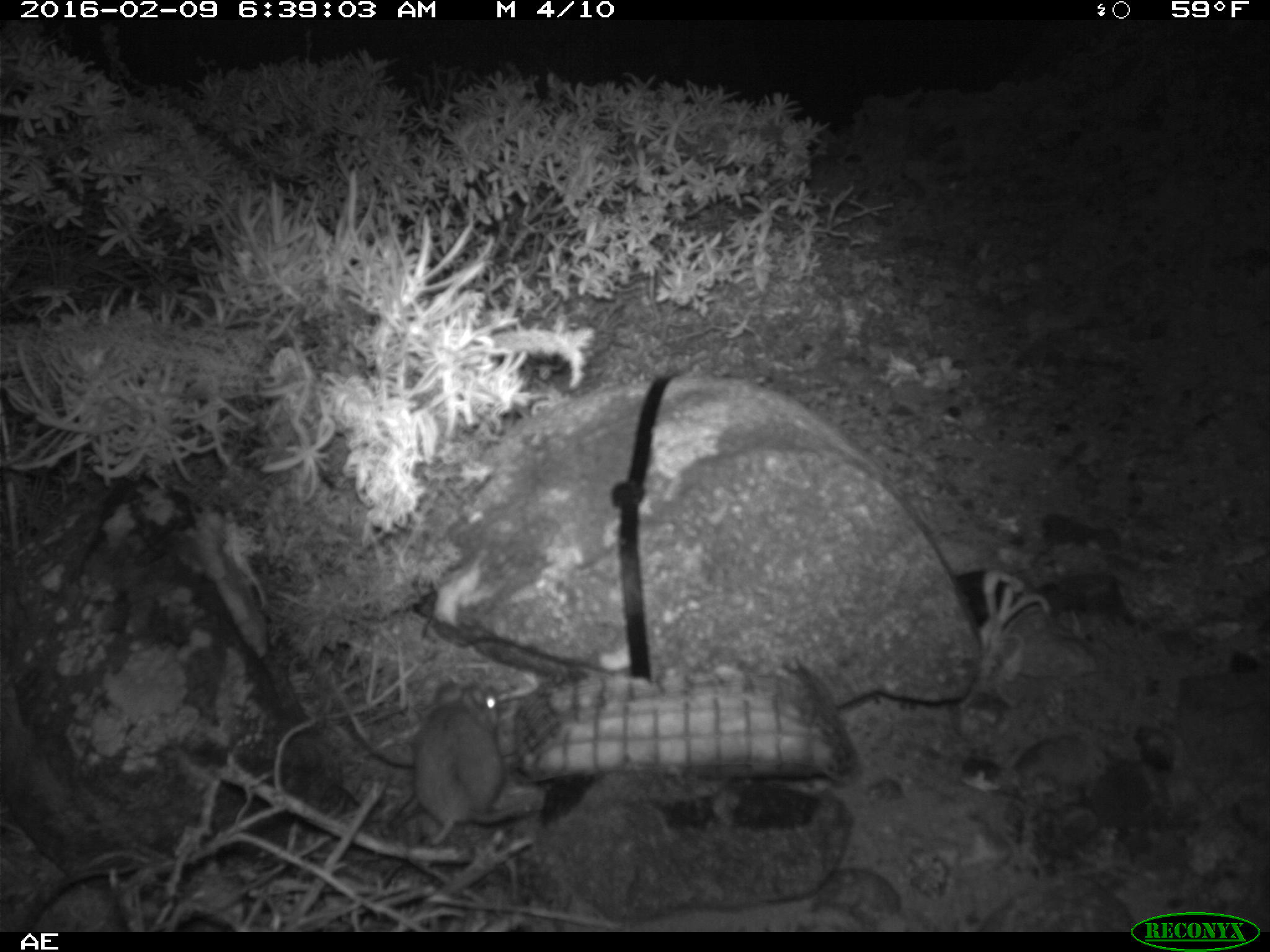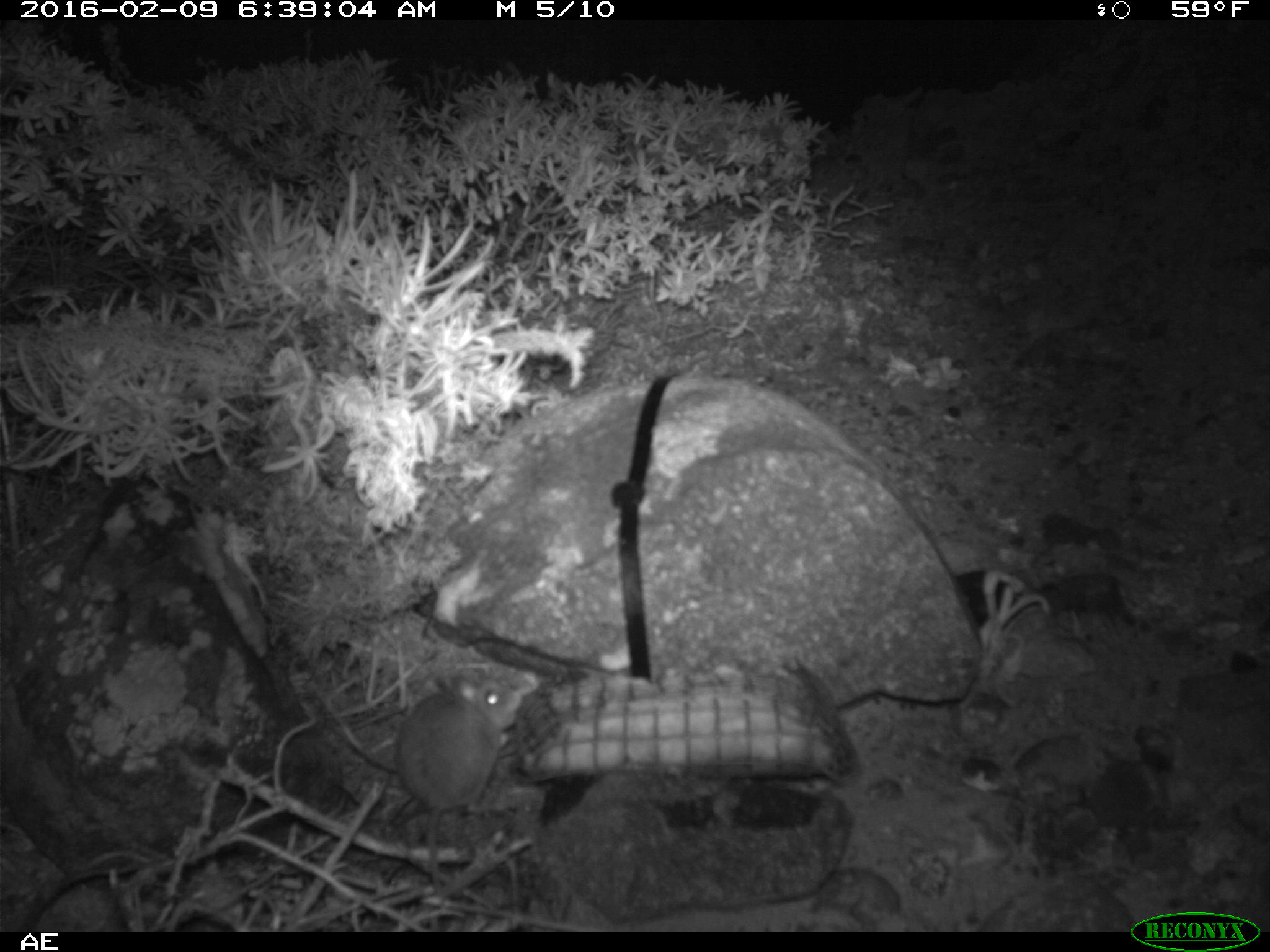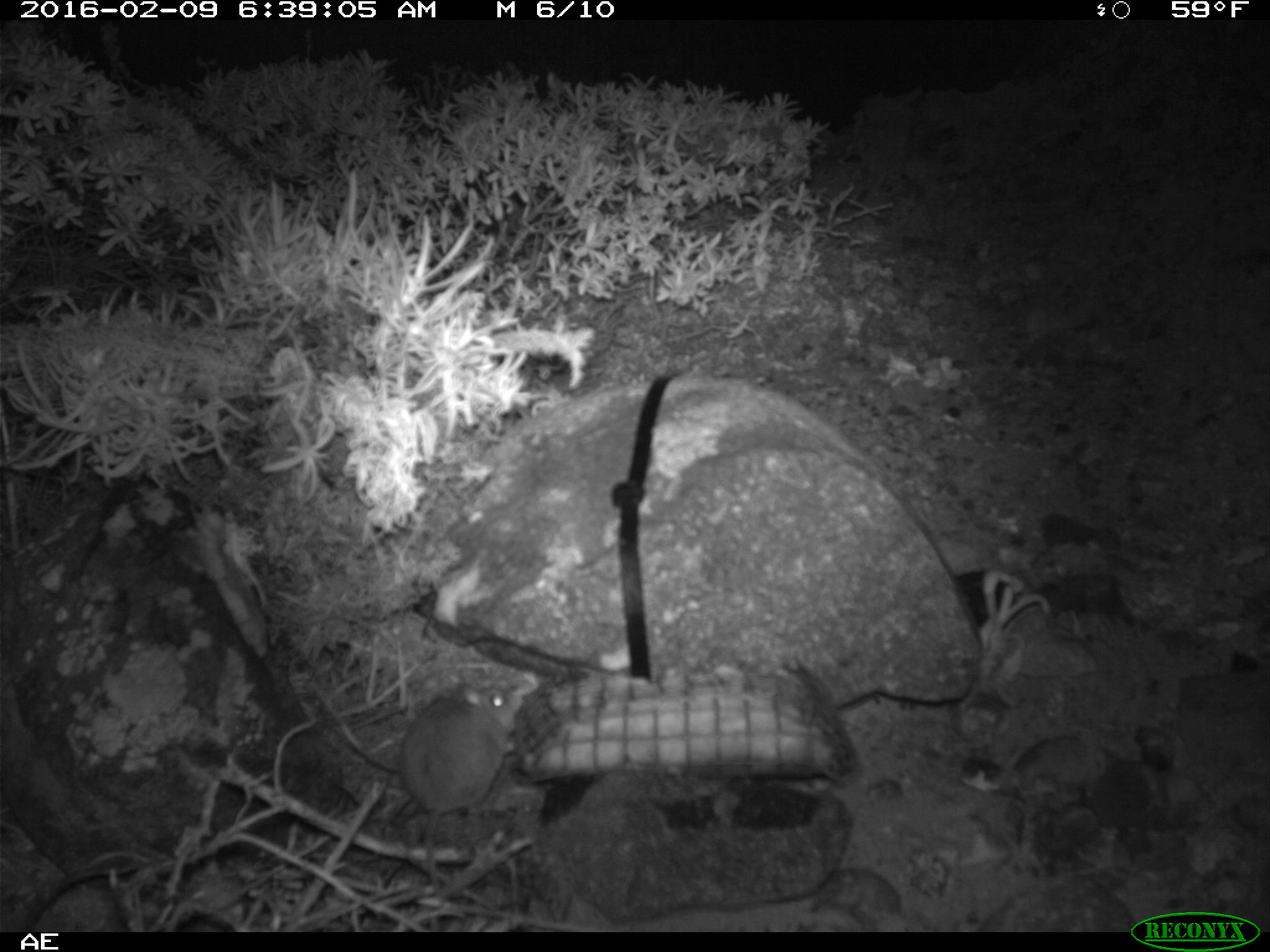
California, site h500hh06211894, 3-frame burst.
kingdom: Animalia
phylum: Chordata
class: Mammalia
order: Rodentia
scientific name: Rodentia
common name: rodent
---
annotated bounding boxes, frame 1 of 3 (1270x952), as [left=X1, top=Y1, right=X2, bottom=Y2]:
rodent: [left=414, top=685, right=520, bottom=844]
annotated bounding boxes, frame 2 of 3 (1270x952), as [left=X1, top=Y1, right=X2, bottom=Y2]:
rodent: [left=394, top=667, right=517, bottom=917]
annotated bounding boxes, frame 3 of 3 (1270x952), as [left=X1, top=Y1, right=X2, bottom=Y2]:
rodent: [left=398, top=682, right=522, bottom=902]